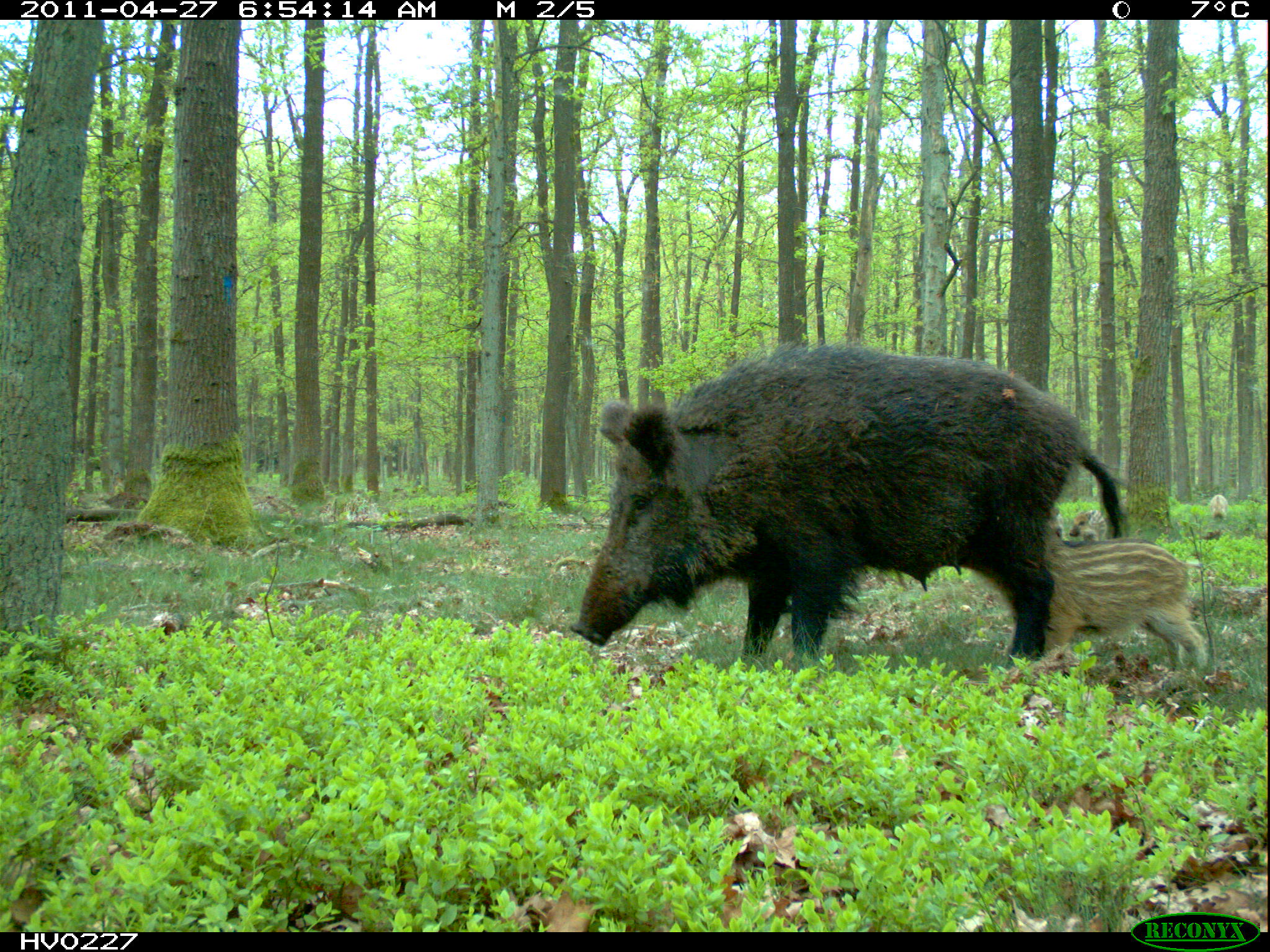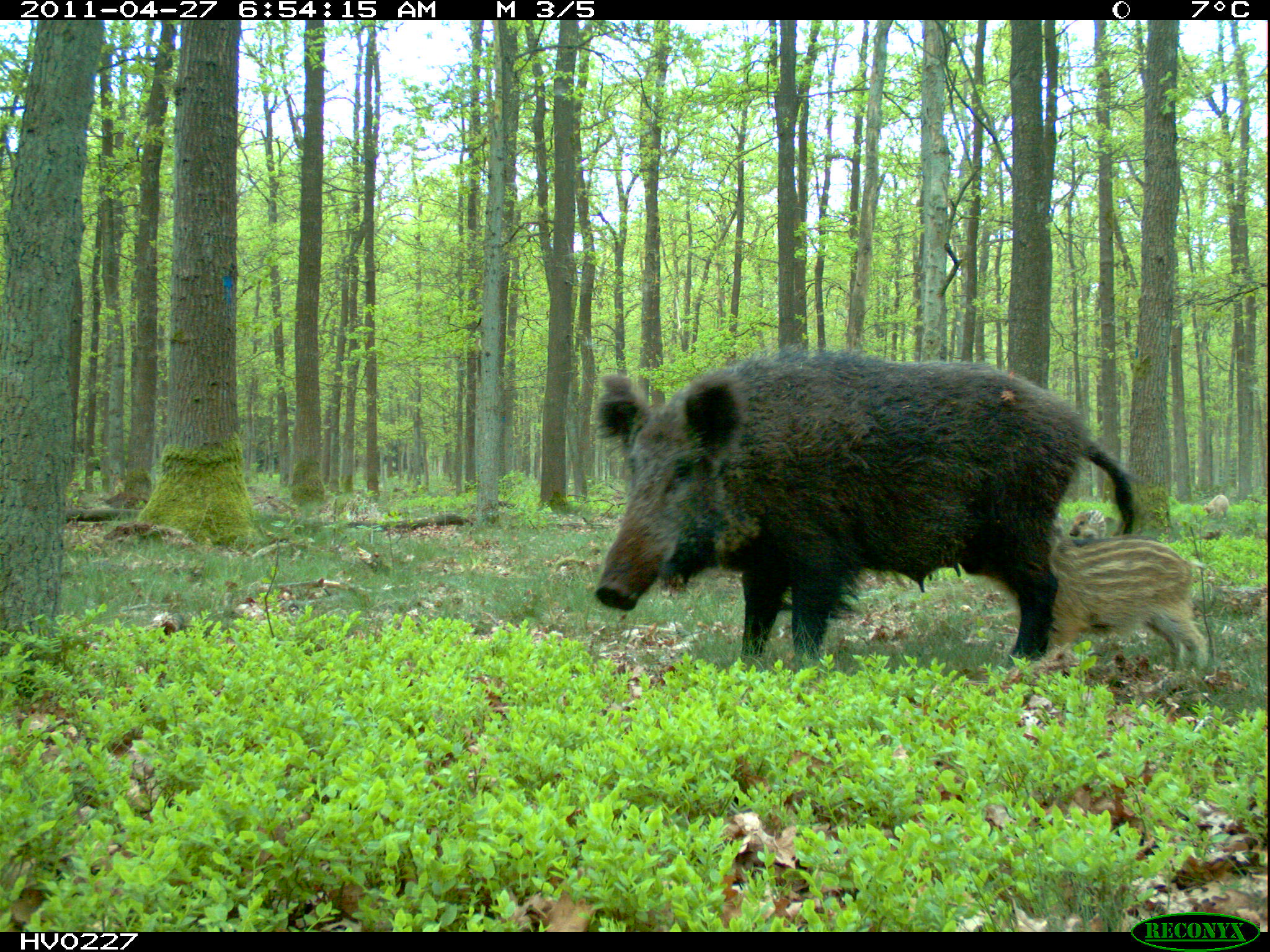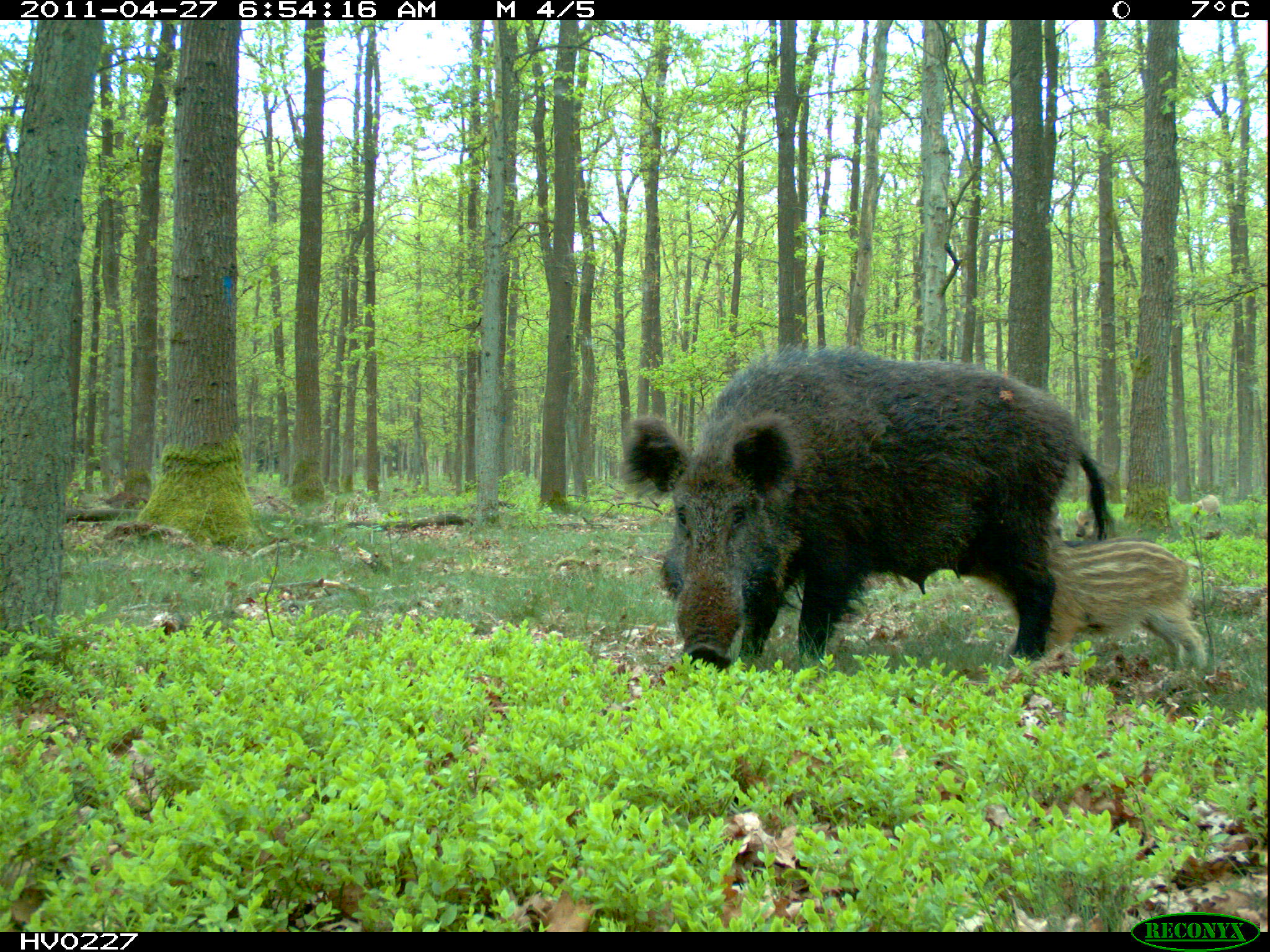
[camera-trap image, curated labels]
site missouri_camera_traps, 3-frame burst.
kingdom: Animalia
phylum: Chordata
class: Mammalia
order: Artiodactyla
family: Suidae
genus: Sus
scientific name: Sus scrofa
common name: wild boar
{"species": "wild boar (Sus scrofa)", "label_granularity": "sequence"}